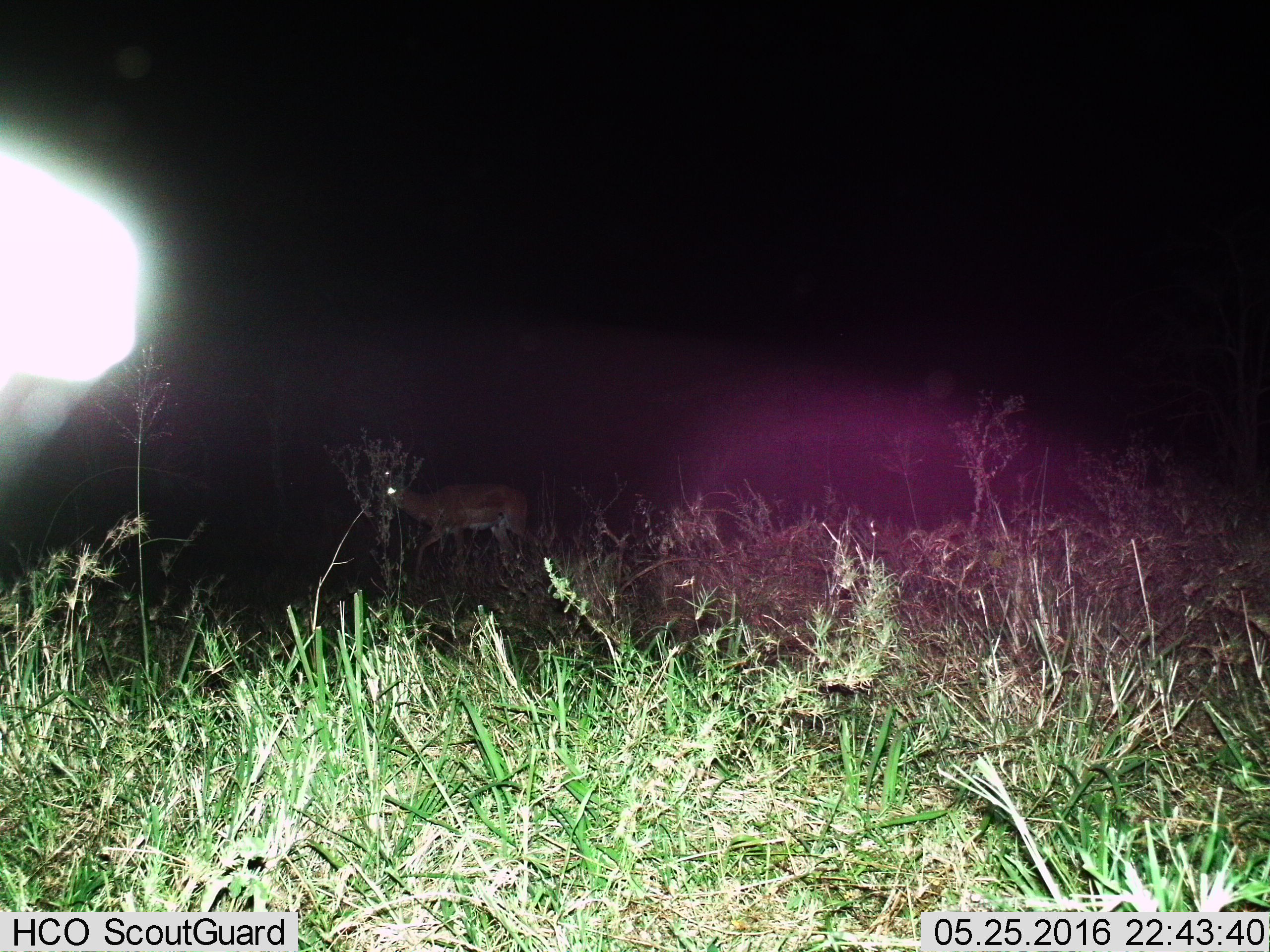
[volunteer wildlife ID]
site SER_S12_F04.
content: unidentified animal